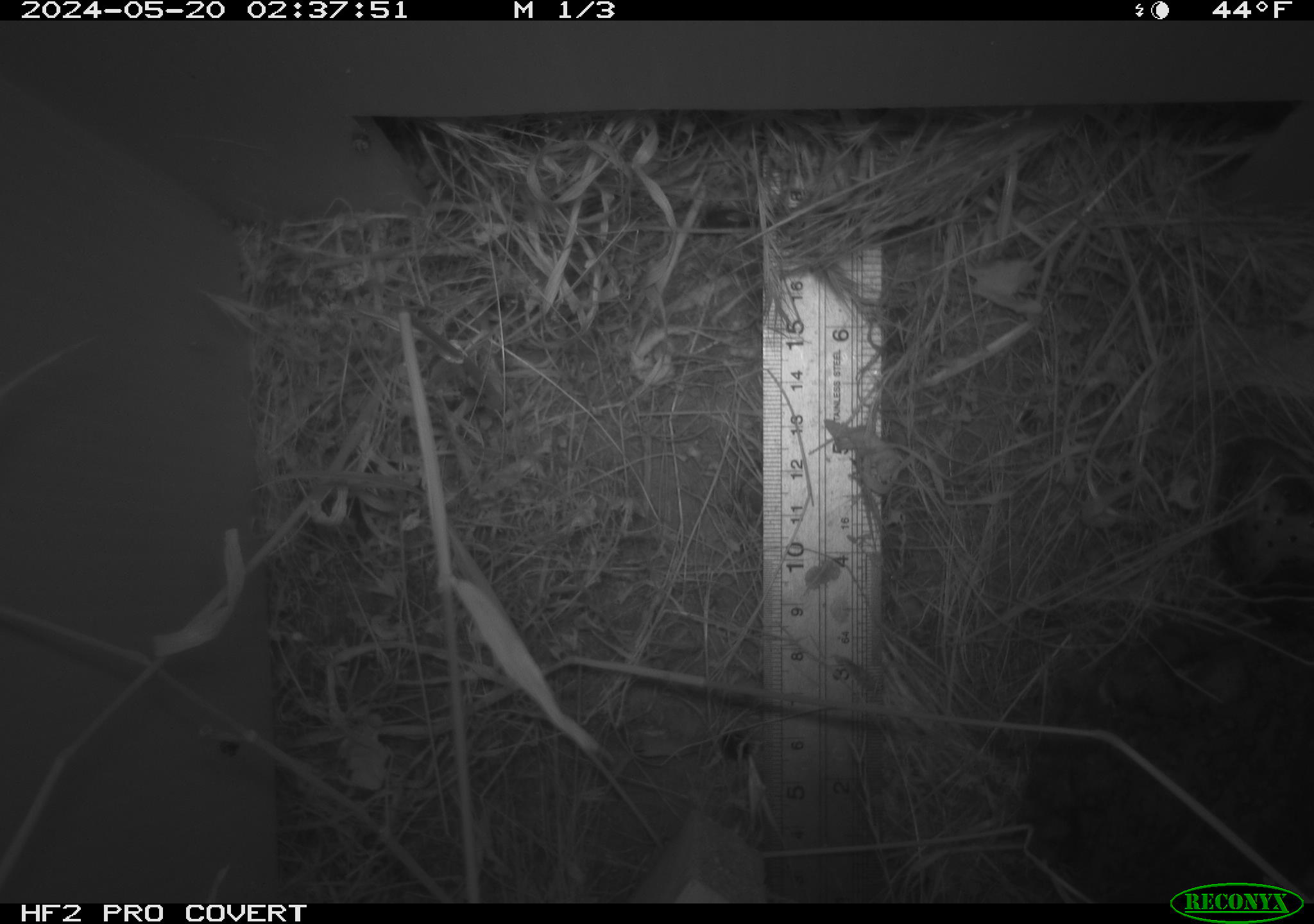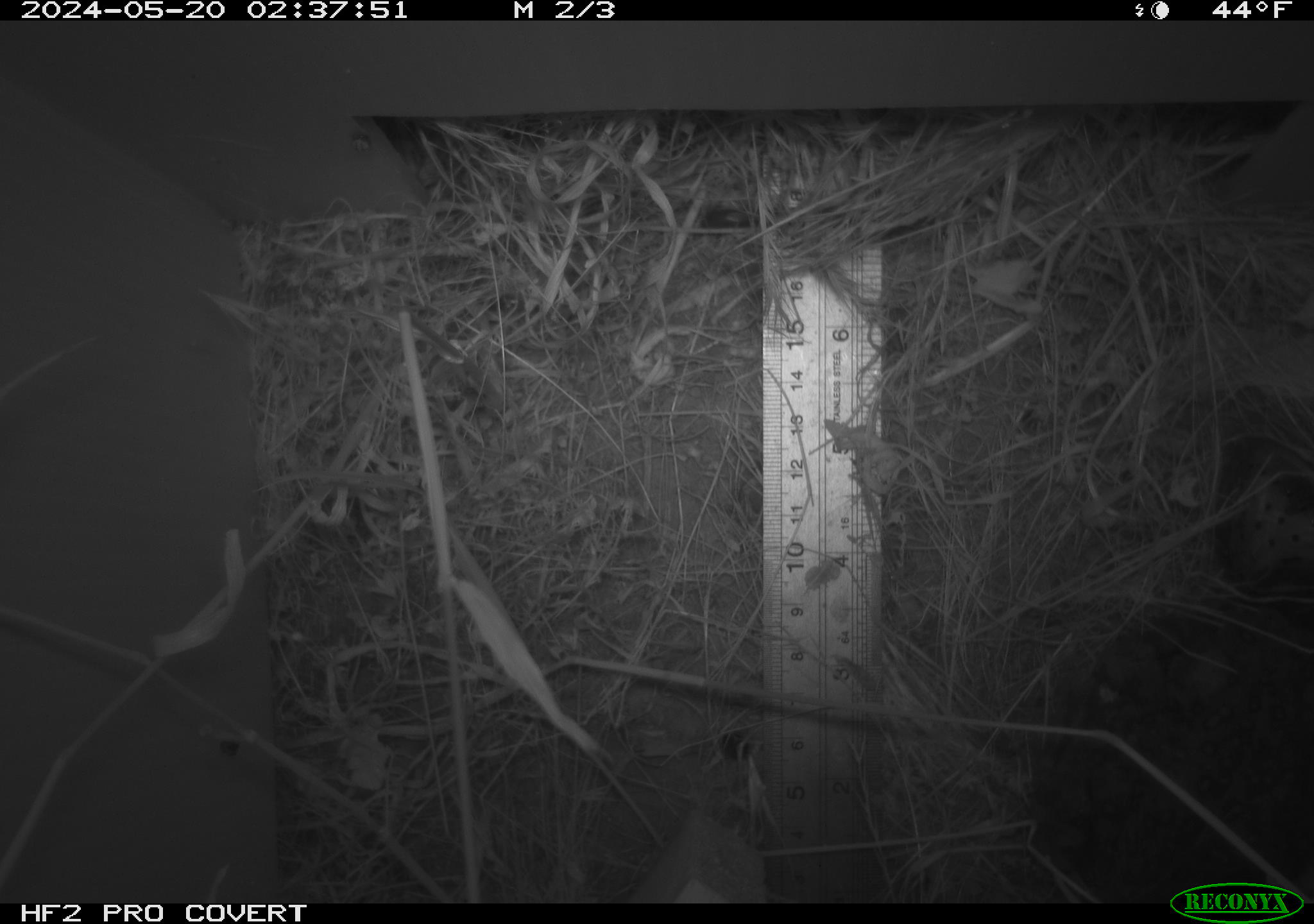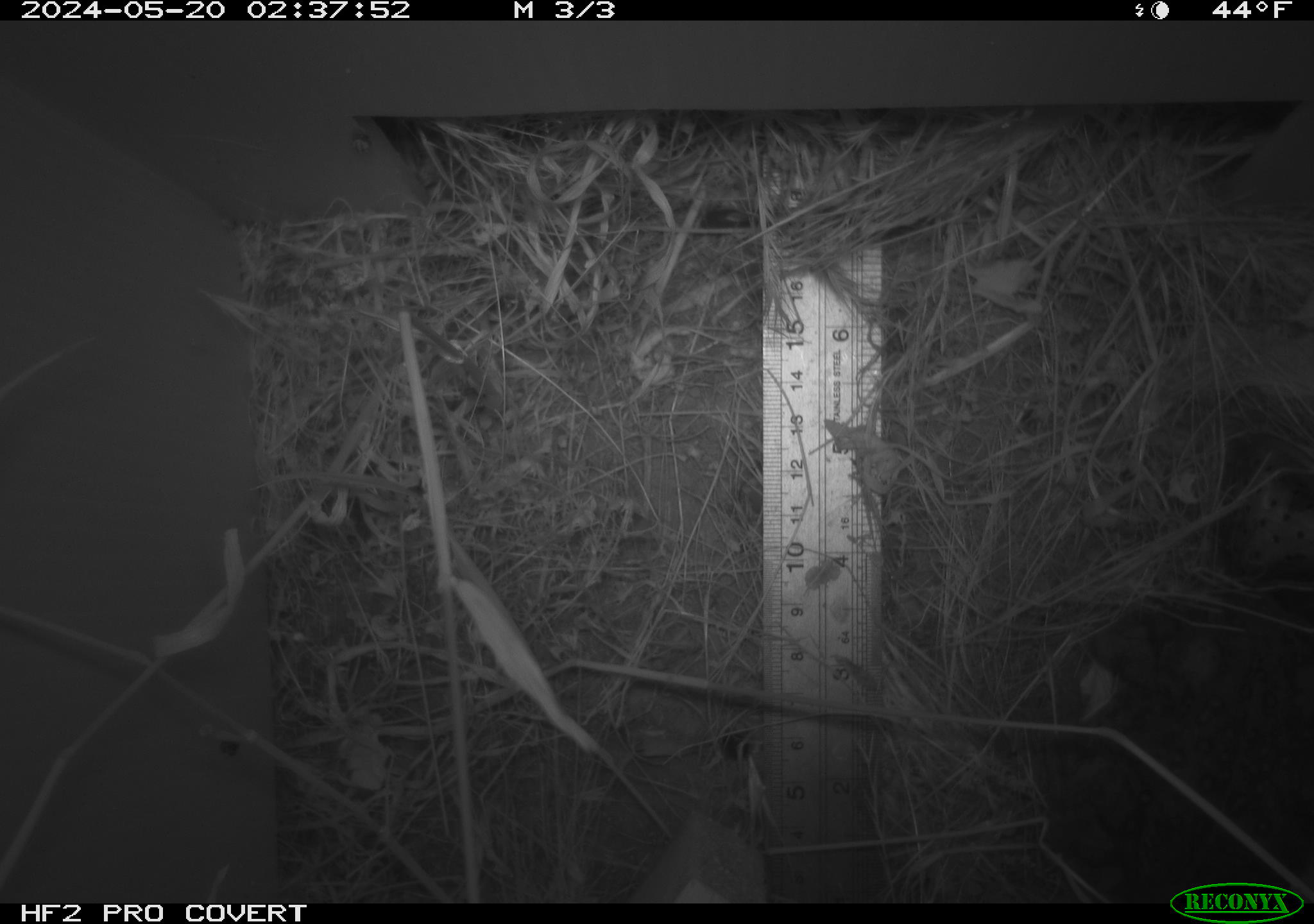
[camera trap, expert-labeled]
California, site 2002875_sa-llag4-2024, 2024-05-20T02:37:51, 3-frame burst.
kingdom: Animalia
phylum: Chordata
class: Amphibia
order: Anura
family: Bufonidae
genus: Anaxyrus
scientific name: Anaxyrus boreas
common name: western toad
Western toad (Anaxyrus boreas).